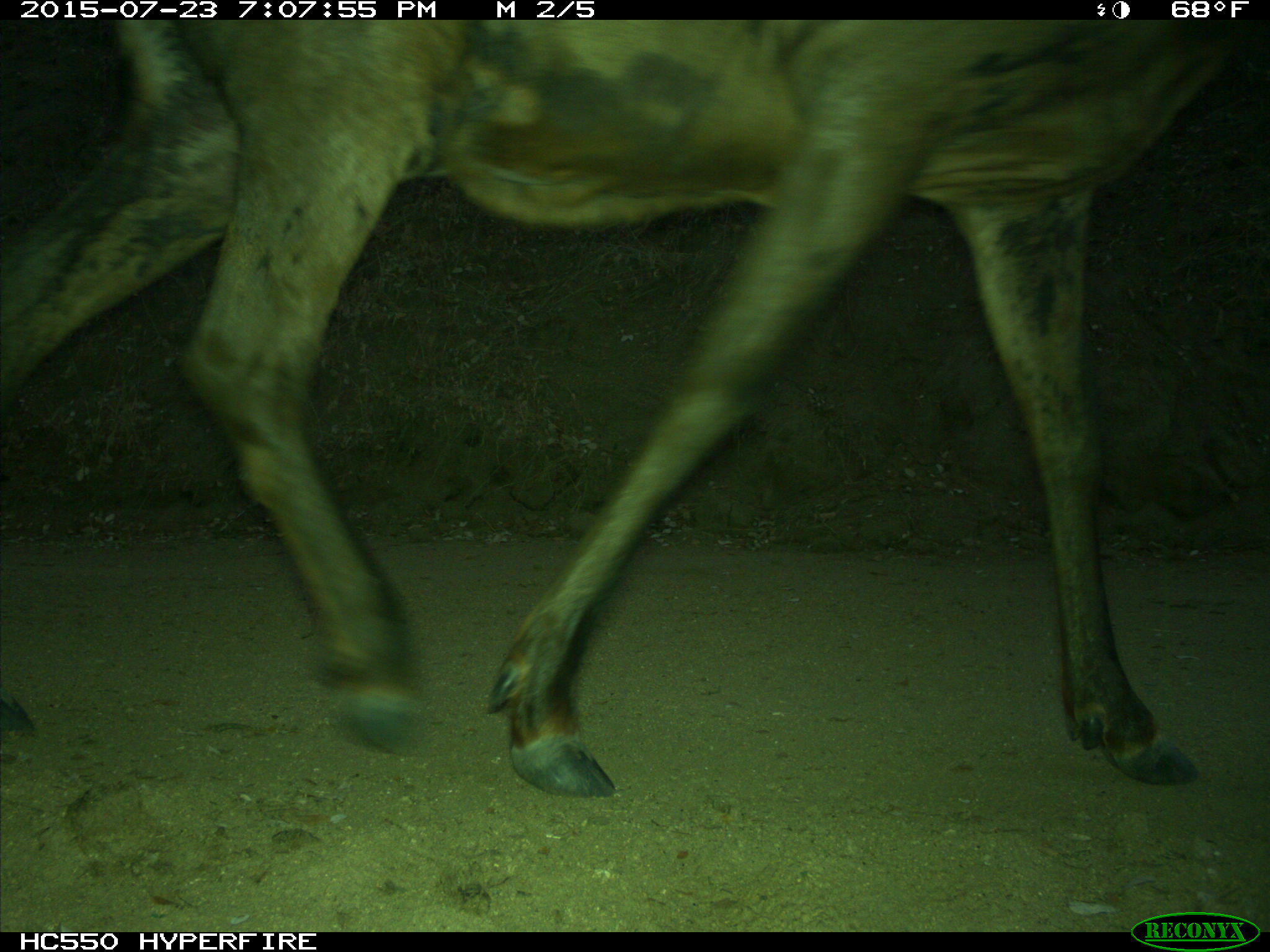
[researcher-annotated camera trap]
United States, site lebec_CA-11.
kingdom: Animalia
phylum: Chordata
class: Mammalia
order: Artiodactyla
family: Cervidae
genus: Cervus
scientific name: Cervus canadensis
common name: elk